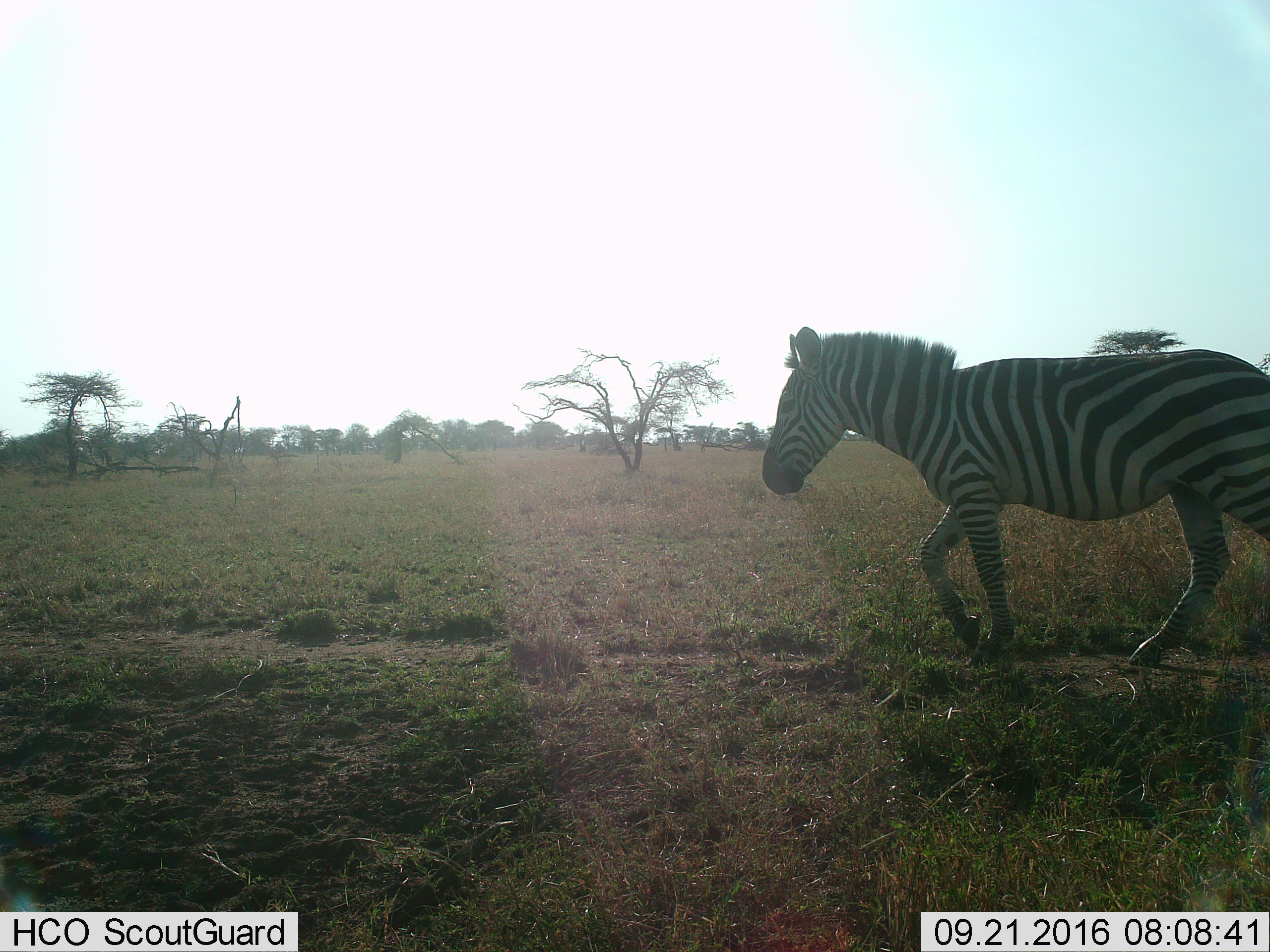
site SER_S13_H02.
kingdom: Animalia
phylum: Chordata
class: Mammalia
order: Perissodactyla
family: Equidae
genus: Equus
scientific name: Equus quagga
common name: plains zebra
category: zebraplains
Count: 1.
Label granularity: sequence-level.